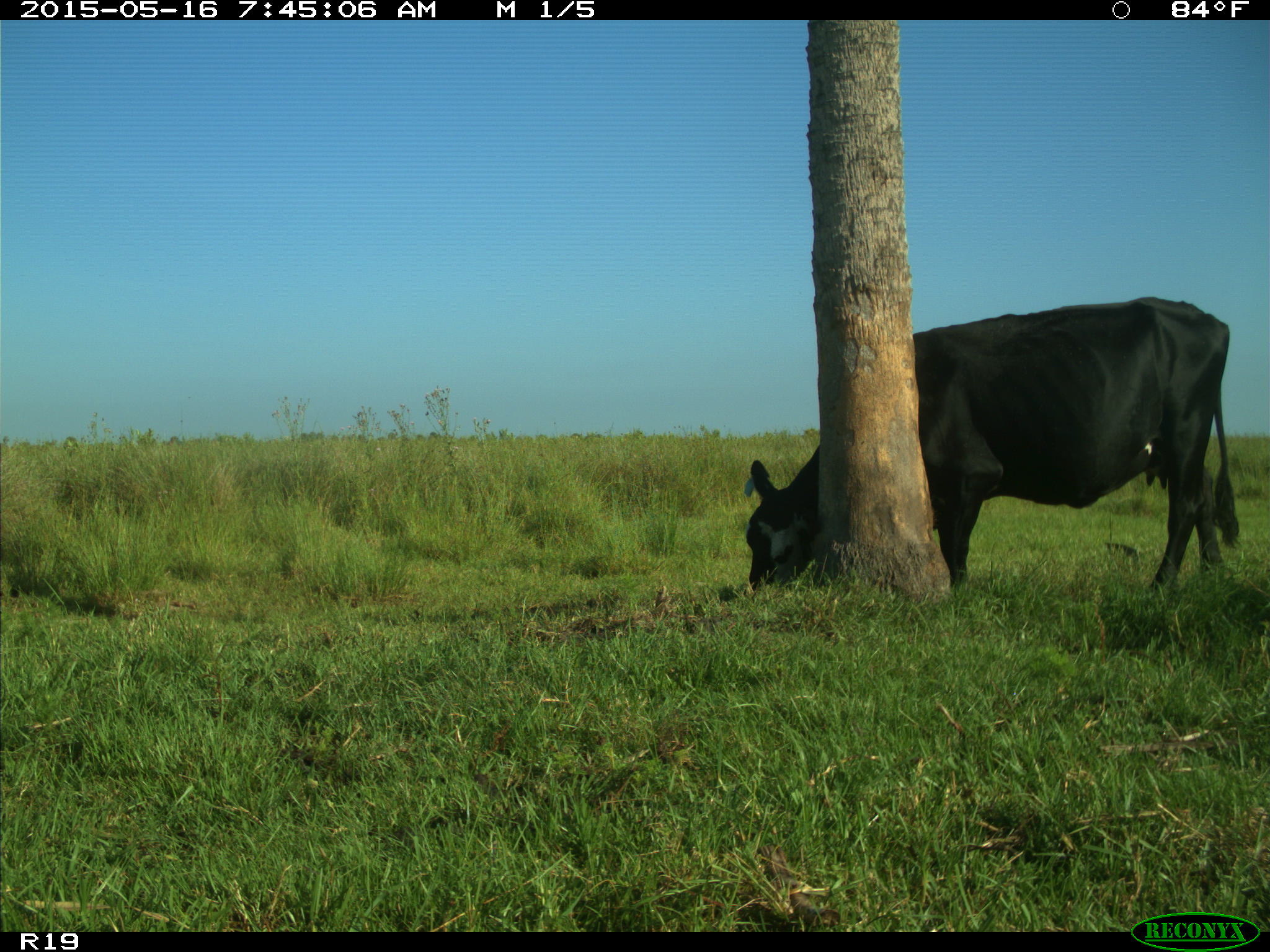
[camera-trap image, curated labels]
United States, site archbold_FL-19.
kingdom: Animalia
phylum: Chordata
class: Mammalia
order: Artiodactyla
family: Bovidae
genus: Bos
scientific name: Bos taurus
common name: domestic cow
Bos taurus (domestic cow).